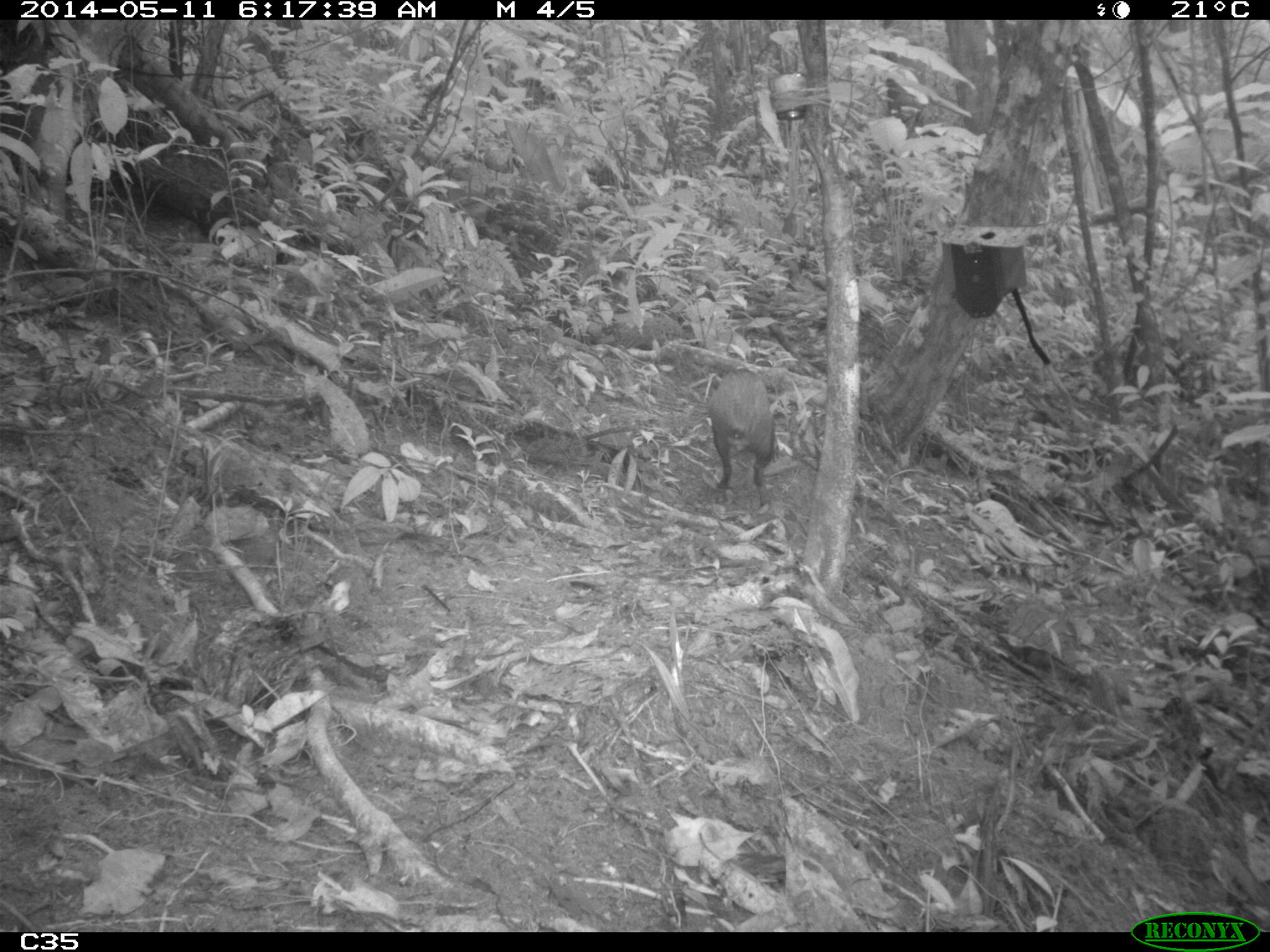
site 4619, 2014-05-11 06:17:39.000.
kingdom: Animalia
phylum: Chordata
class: Mammalia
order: Rodentia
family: Dasyproctidae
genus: Dasyprocta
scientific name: Dasyprocta leporina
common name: red-rumped agouti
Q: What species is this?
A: Dasyprocta leporina (red-rumped agouti).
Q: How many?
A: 2.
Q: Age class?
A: Adult.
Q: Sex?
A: Female.